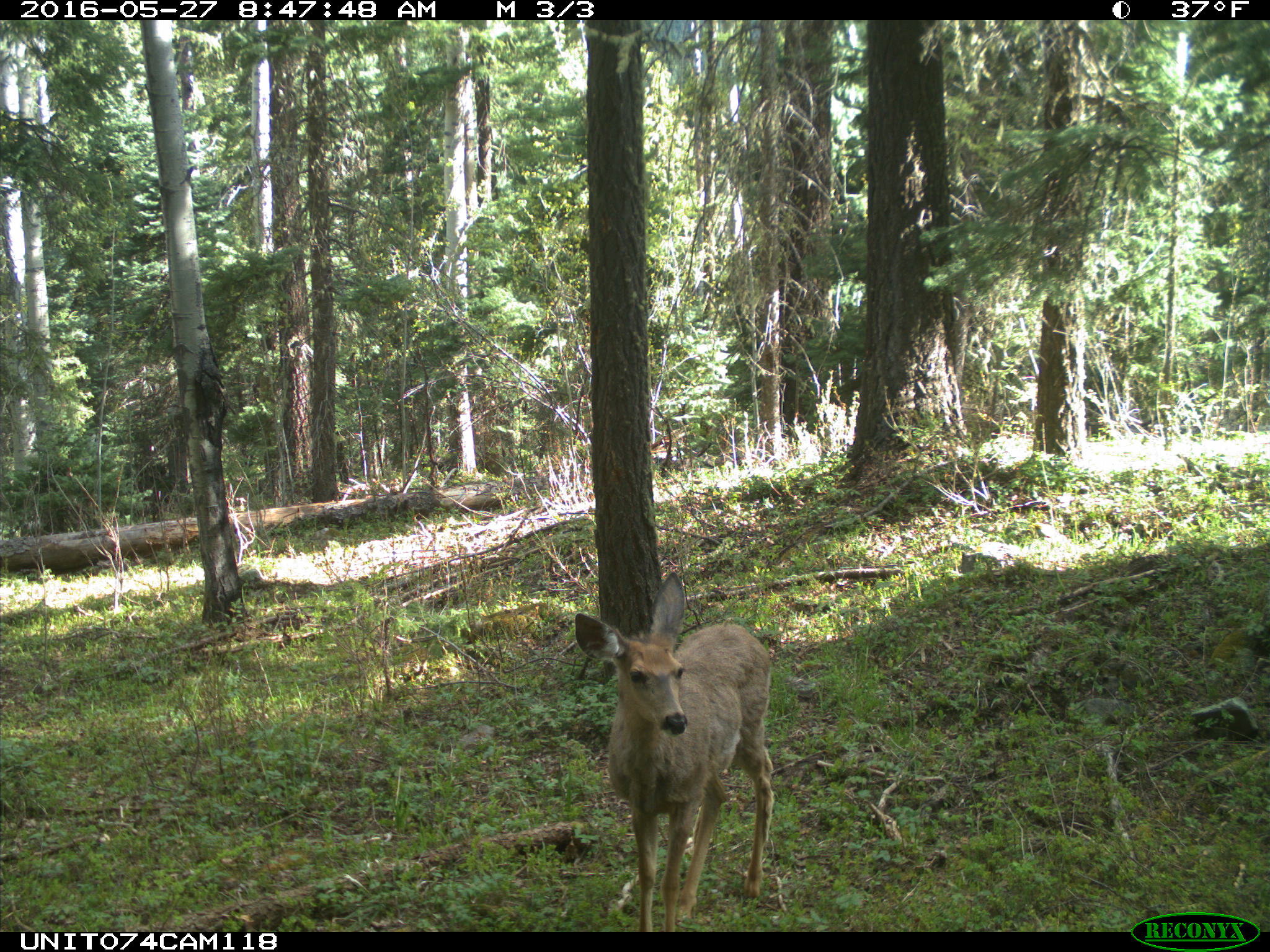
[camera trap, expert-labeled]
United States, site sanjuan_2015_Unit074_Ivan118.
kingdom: Animalia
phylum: Chordata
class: Mammalia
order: Artiodactyla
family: Cervidae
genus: Odocoileus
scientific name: Odocoileus hemionus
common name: mule deer